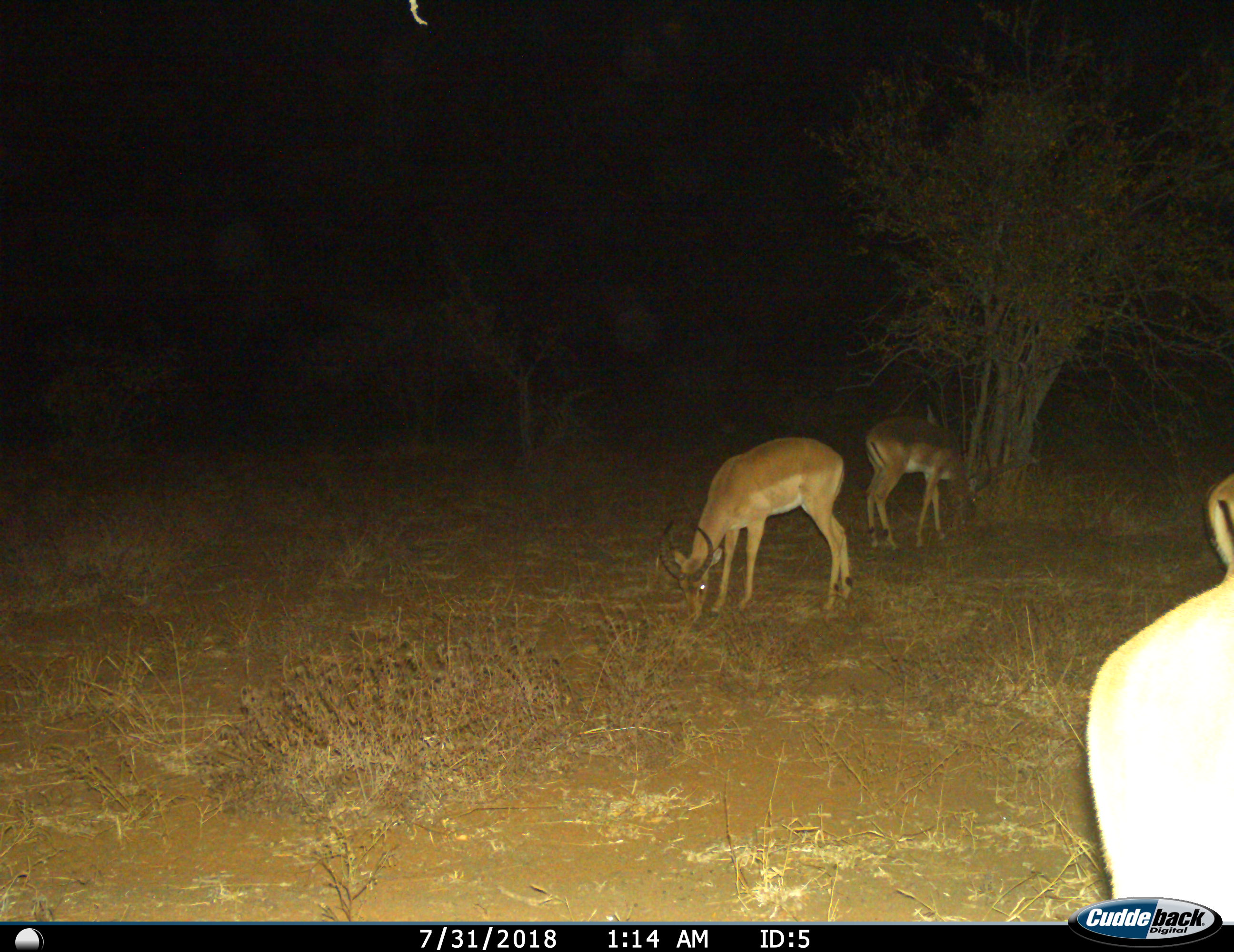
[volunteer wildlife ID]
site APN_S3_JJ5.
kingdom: Animalia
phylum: Chordata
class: Mammalia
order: Artiodactyla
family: Bovidae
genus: Aepyceros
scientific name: Aepyceros melampus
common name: impala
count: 3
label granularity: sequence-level